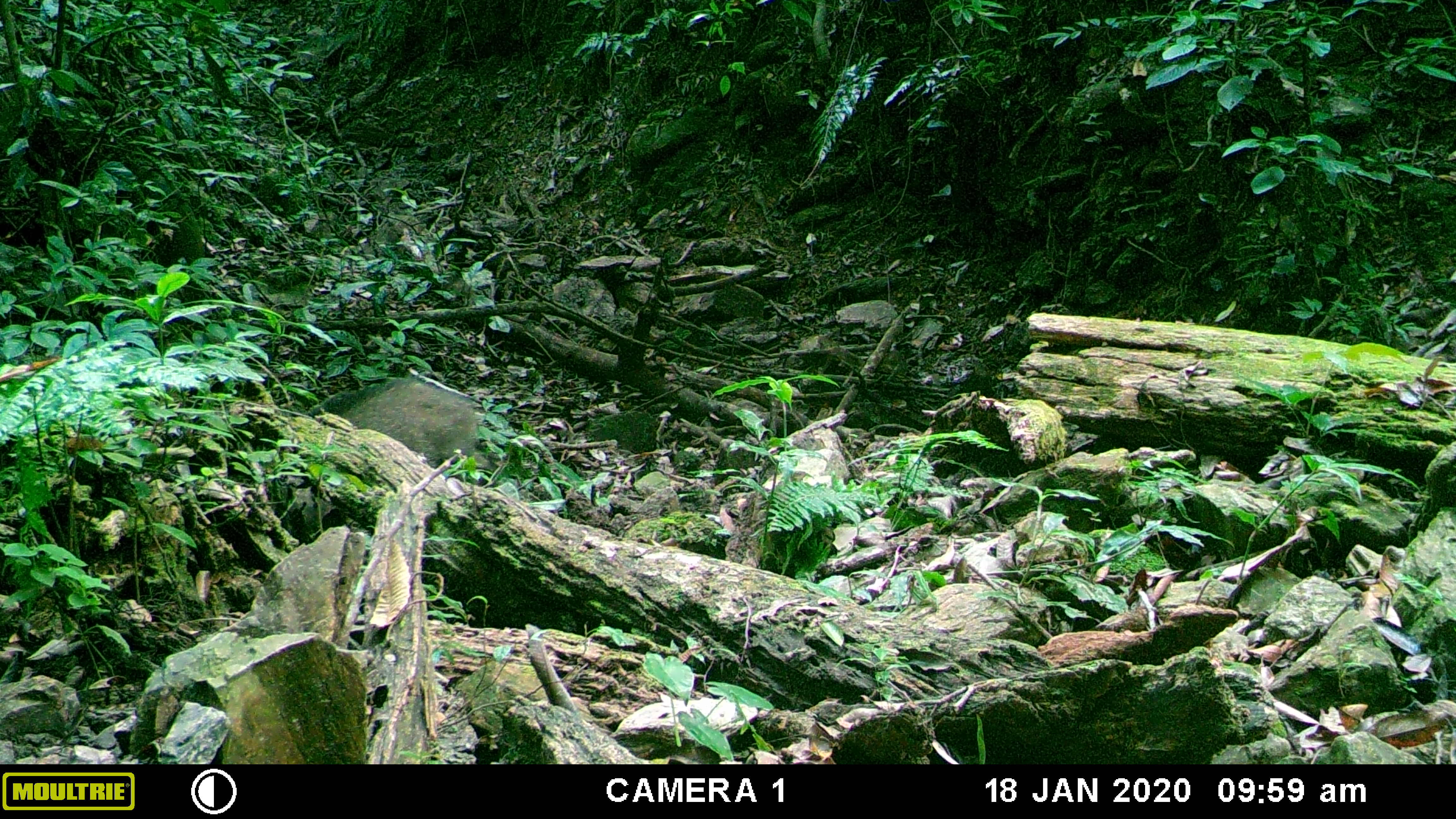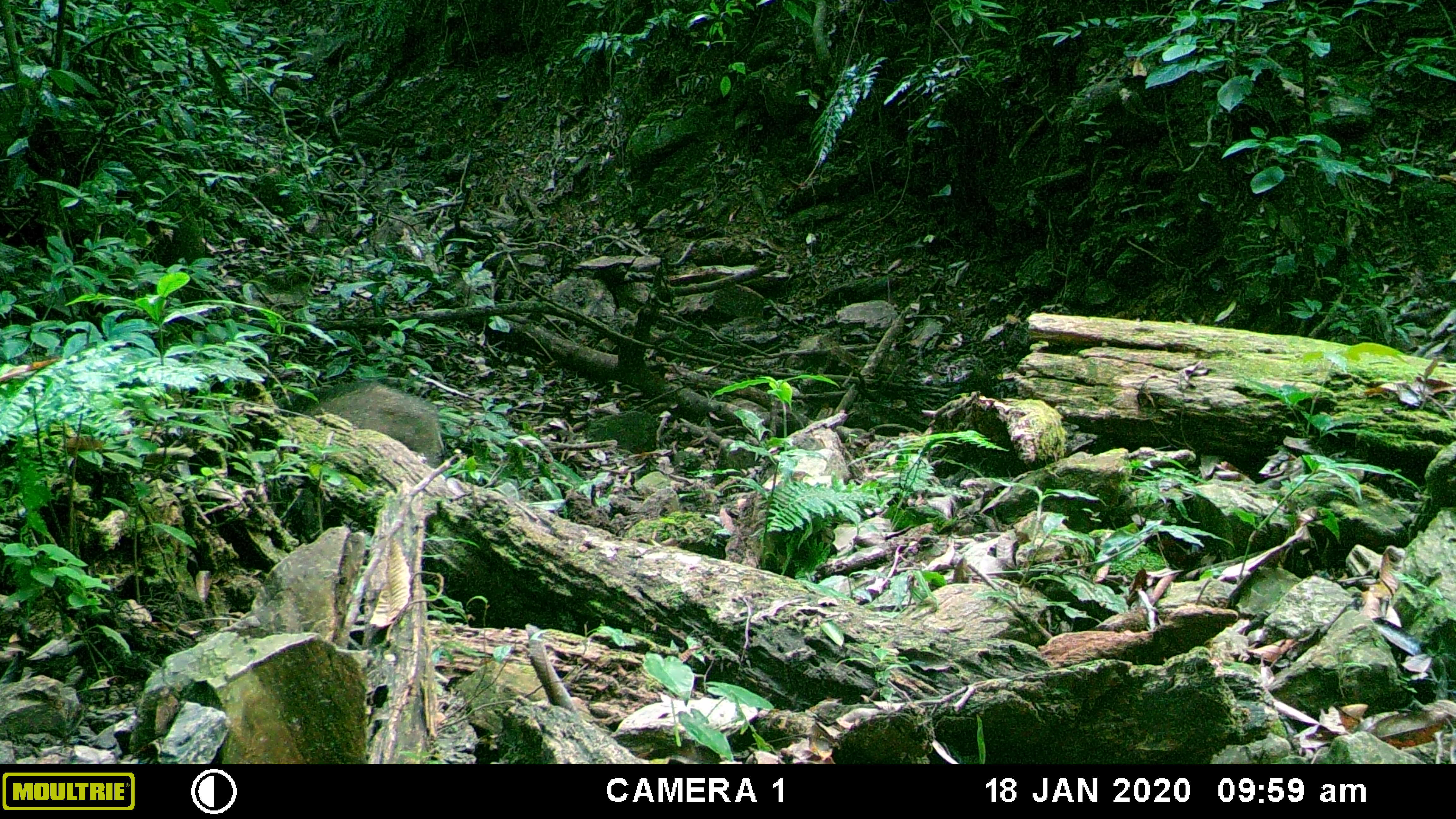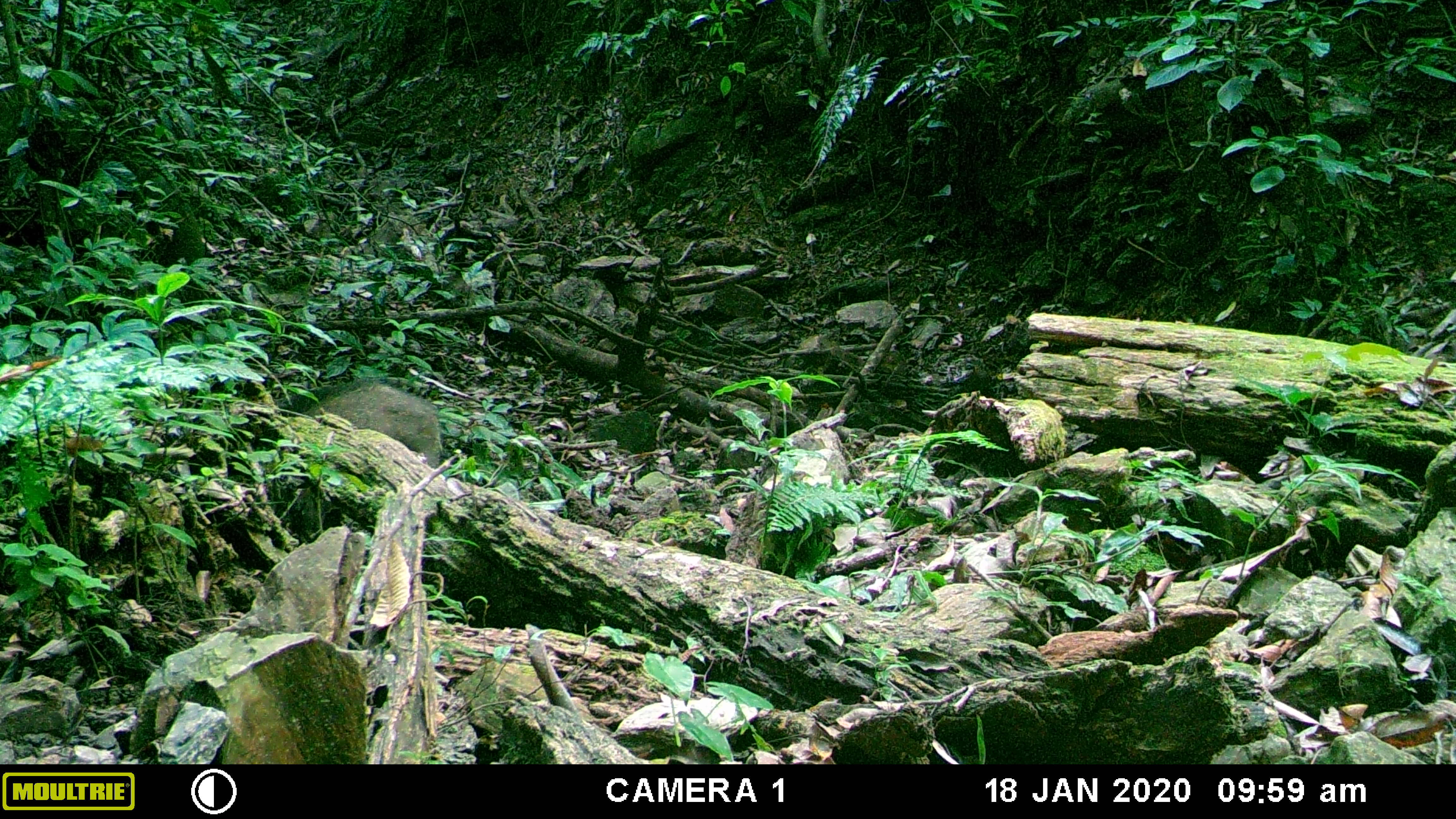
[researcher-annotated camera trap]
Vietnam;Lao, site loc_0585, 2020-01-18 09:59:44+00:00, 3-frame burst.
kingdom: Animalia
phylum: Chordata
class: Mammalia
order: Artiodactyla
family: Suidae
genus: Sus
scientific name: Sus scrofa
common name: eurasian wild pig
Eurasian wild pig (Sus scrofa). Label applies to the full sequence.